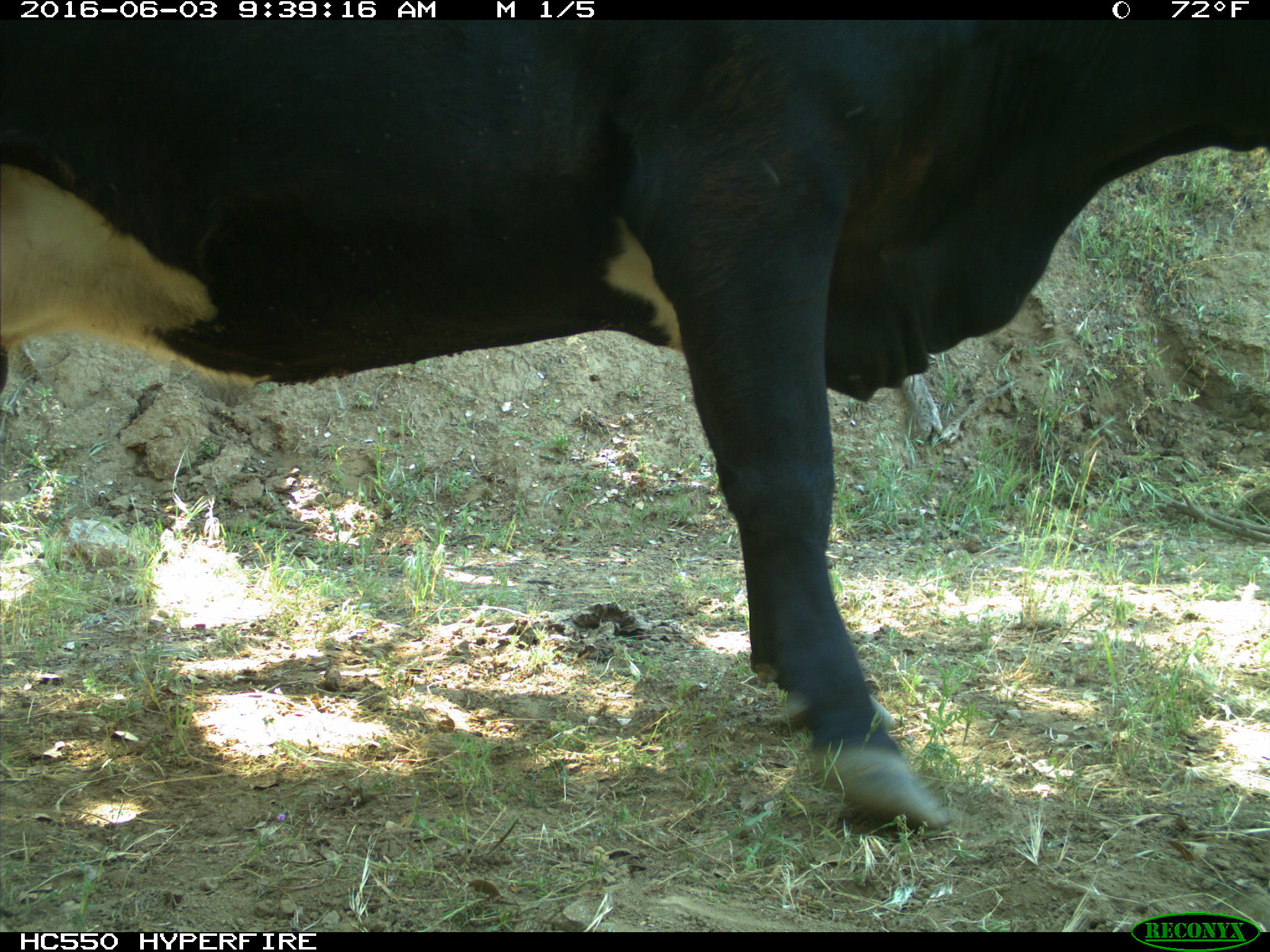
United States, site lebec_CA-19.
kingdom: Animalia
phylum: Chordata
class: Mammalia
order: Artiodactyla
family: Bovidae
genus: Bos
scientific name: Bos taurus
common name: domestic cow